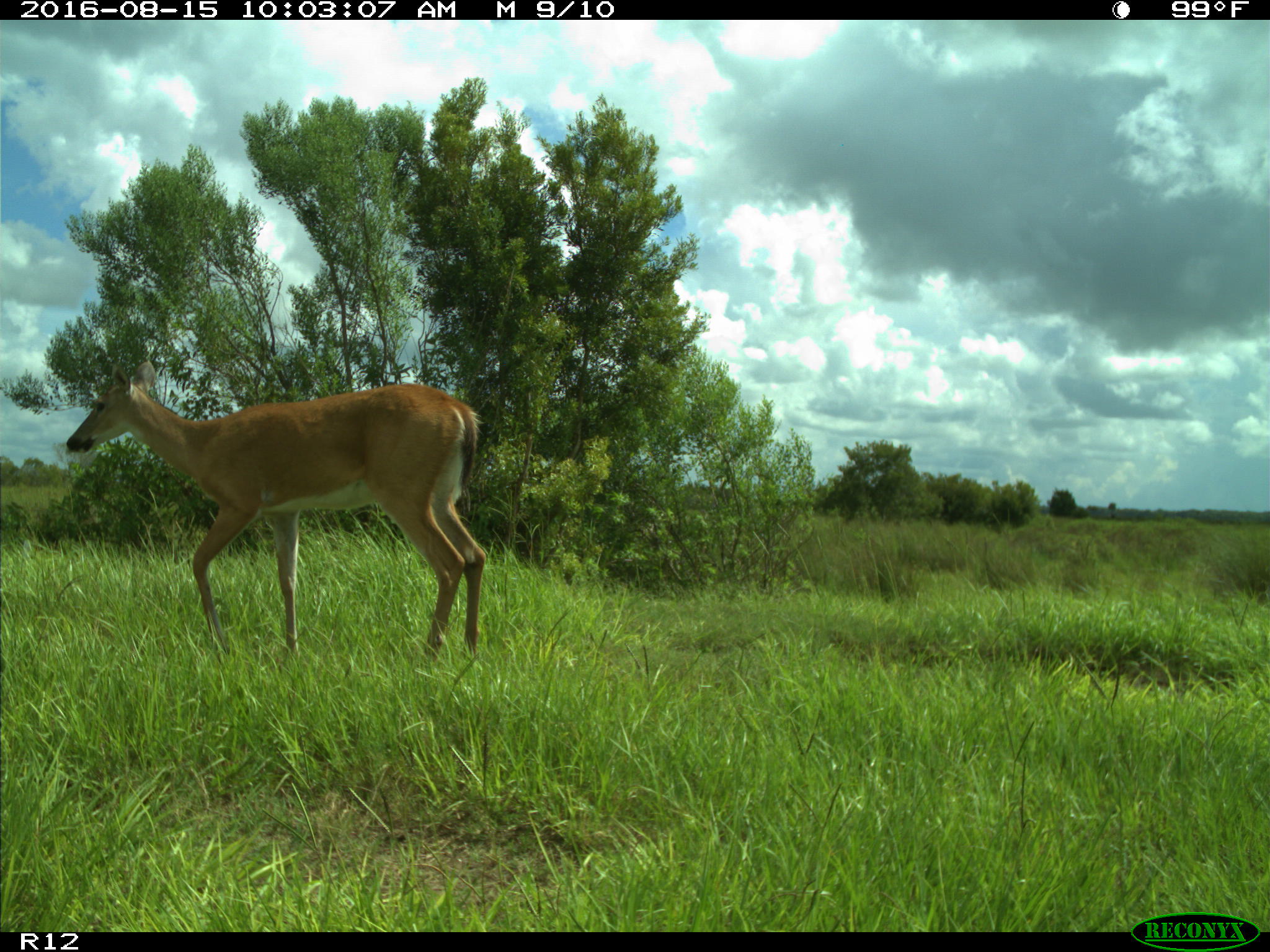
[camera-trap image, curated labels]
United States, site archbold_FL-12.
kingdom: Animalia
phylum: Chordata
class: Mammalia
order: Artiodactyla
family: Cervidae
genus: Odocoileus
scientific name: Odocoileus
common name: deer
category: unidentified deer